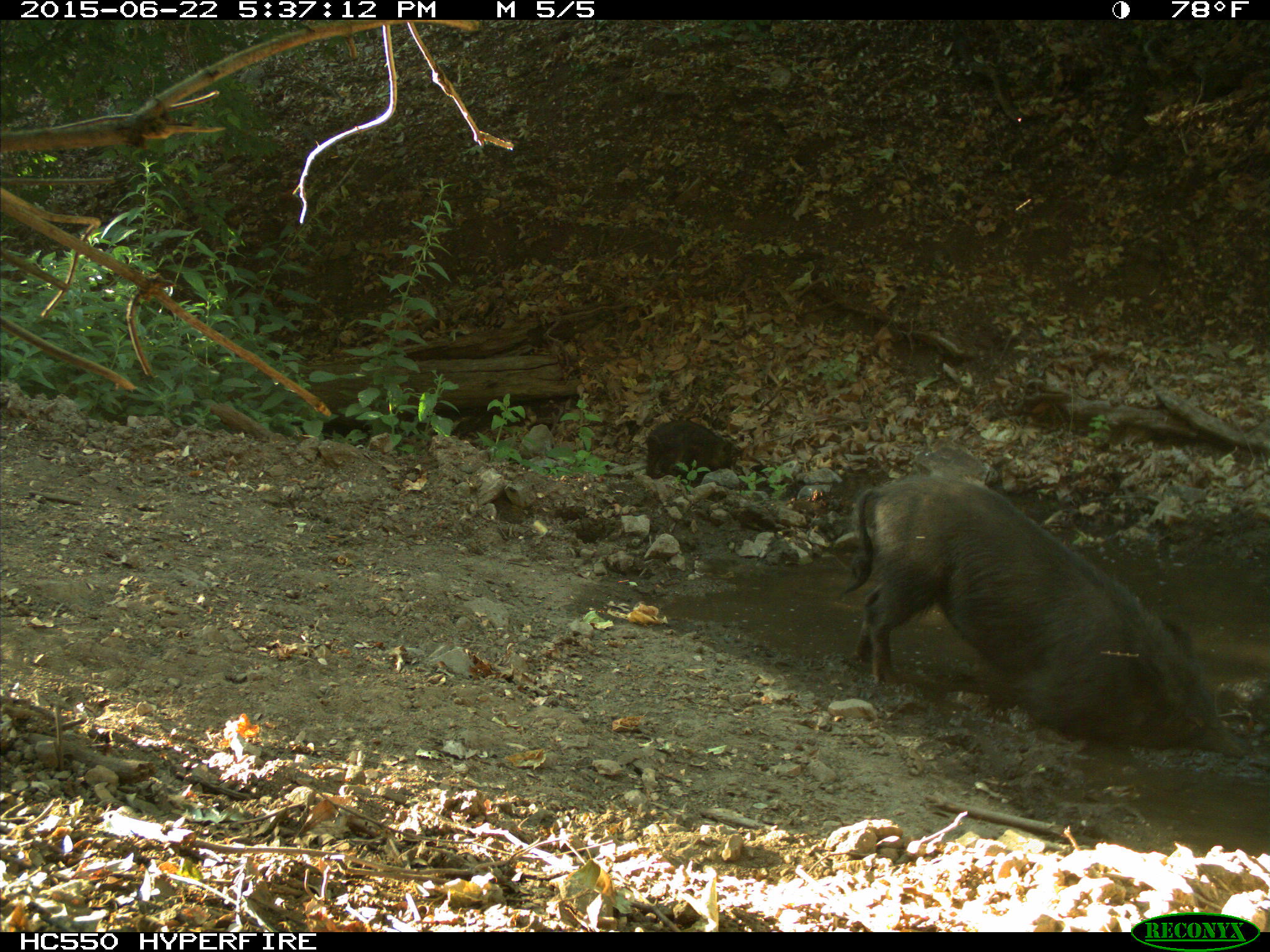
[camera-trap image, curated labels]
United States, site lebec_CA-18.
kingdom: Animalia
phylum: Chordata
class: Mammalia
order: Artiodactyla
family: Suidae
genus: Sus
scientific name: Sus scrofa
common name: wild boar